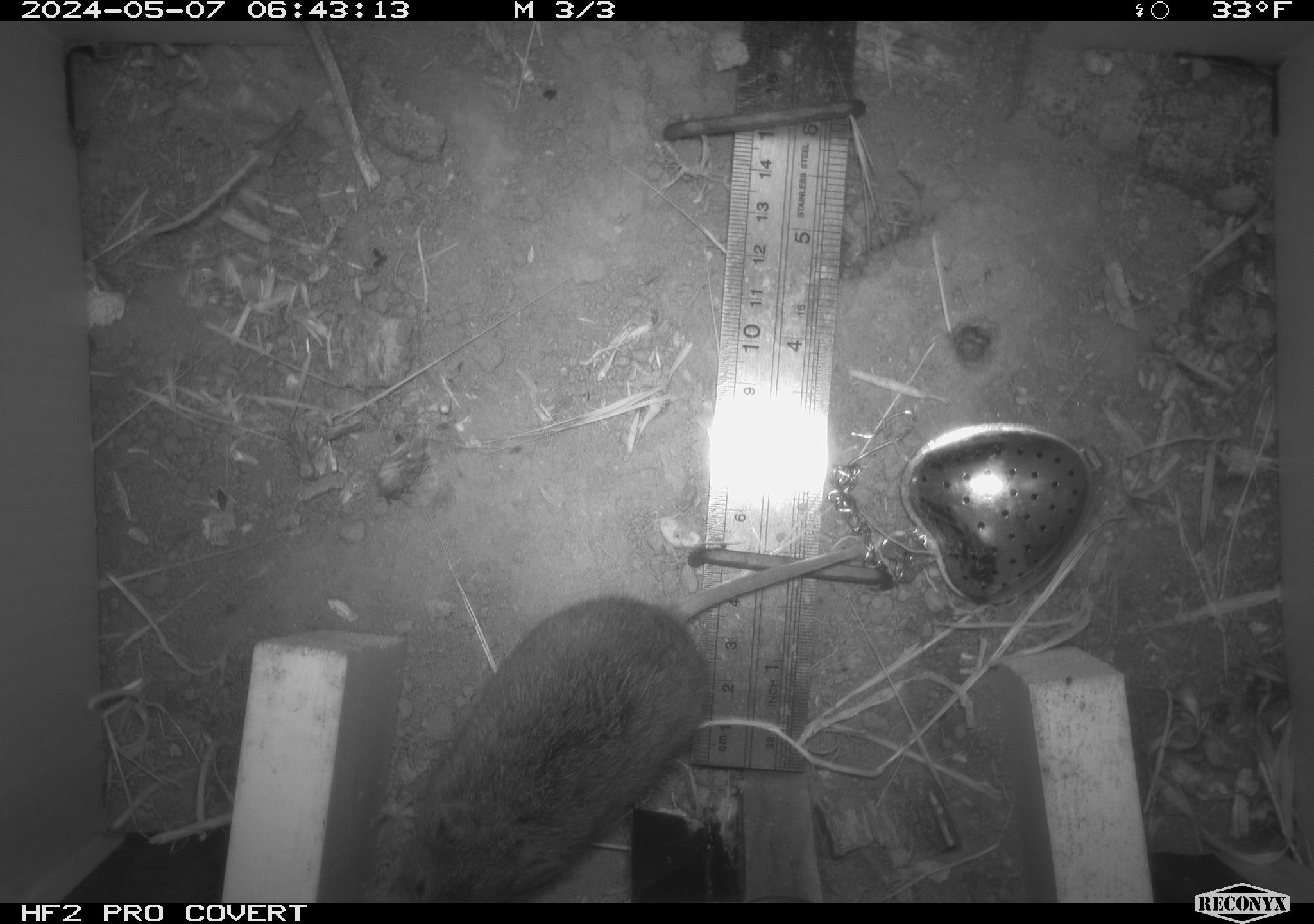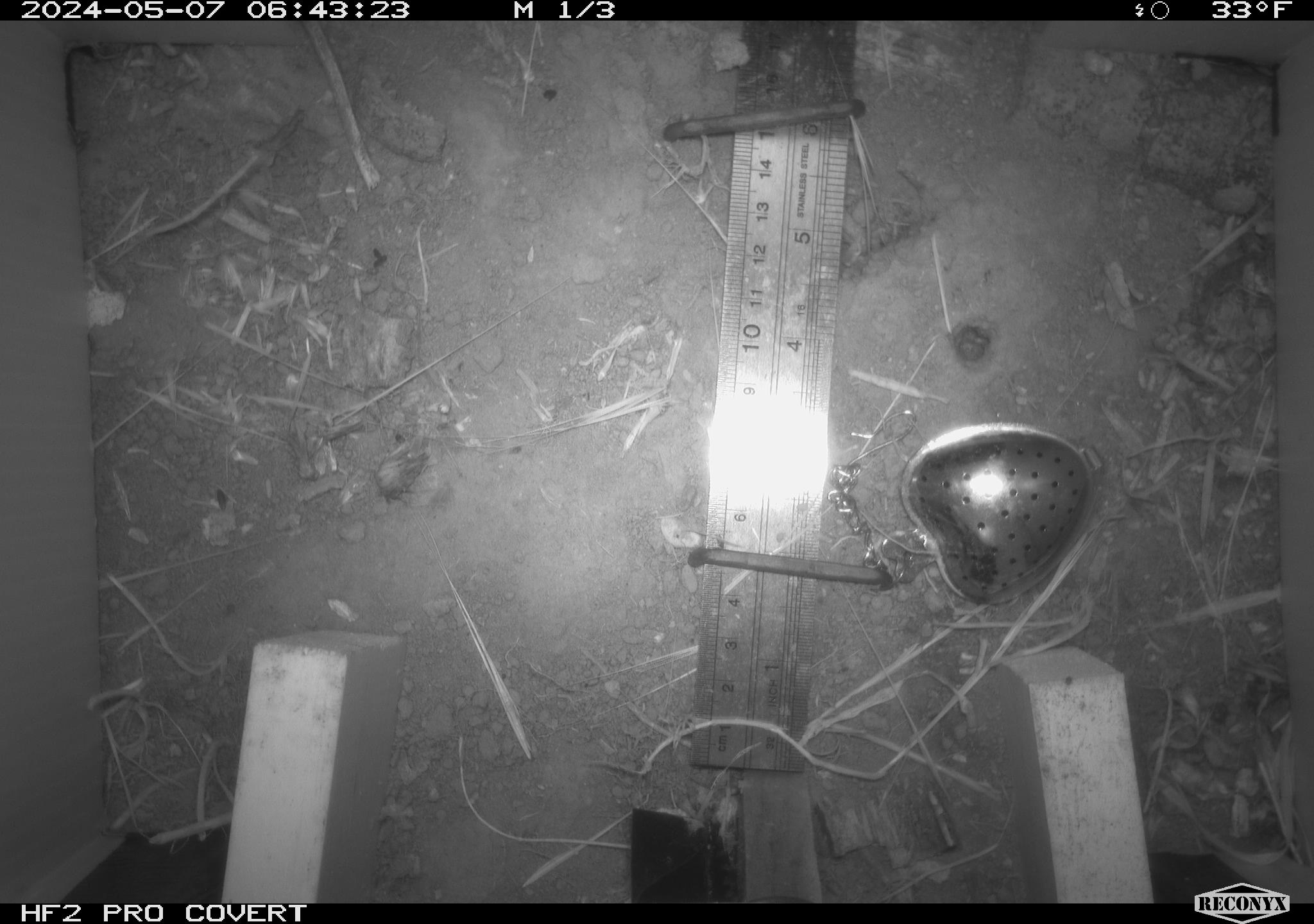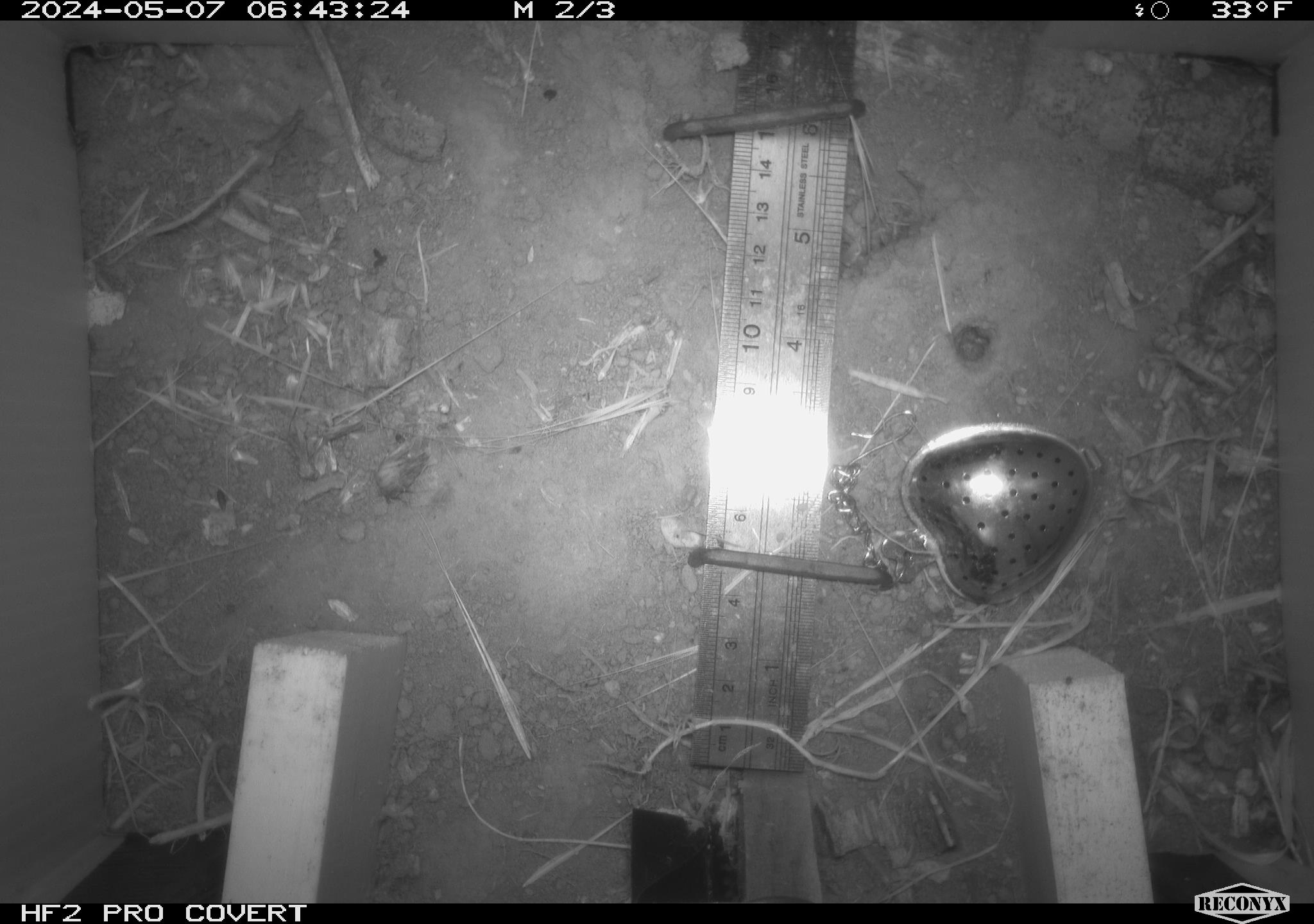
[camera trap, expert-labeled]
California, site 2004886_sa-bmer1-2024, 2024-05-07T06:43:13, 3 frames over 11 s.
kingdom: Animalia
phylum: Chordata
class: Mammalia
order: Rodentia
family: Cricetidae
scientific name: Arvicolinae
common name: voles, lemmings, and muskrats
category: arvicolinae subfamily